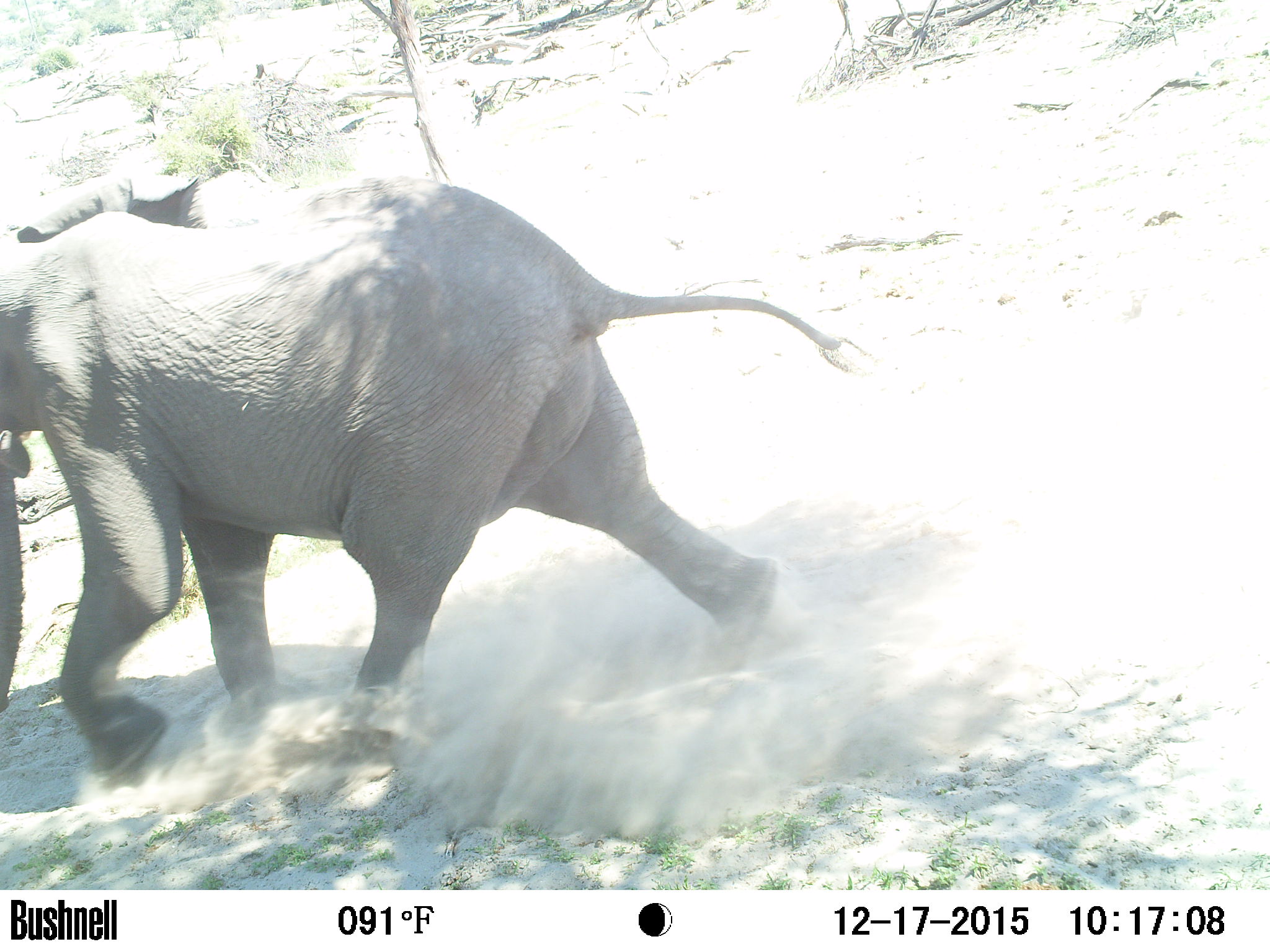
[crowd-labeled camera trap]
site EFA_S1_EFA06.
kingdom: Animalia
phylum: Chordata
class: Mammalia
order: Proboscidea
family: Elephantidae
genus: Loxodonta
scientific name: Loxodonta africana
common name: african bush elephant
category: elephant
Elephant (african bush elephant) (Loxodonta africana), count 1. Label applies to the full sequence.